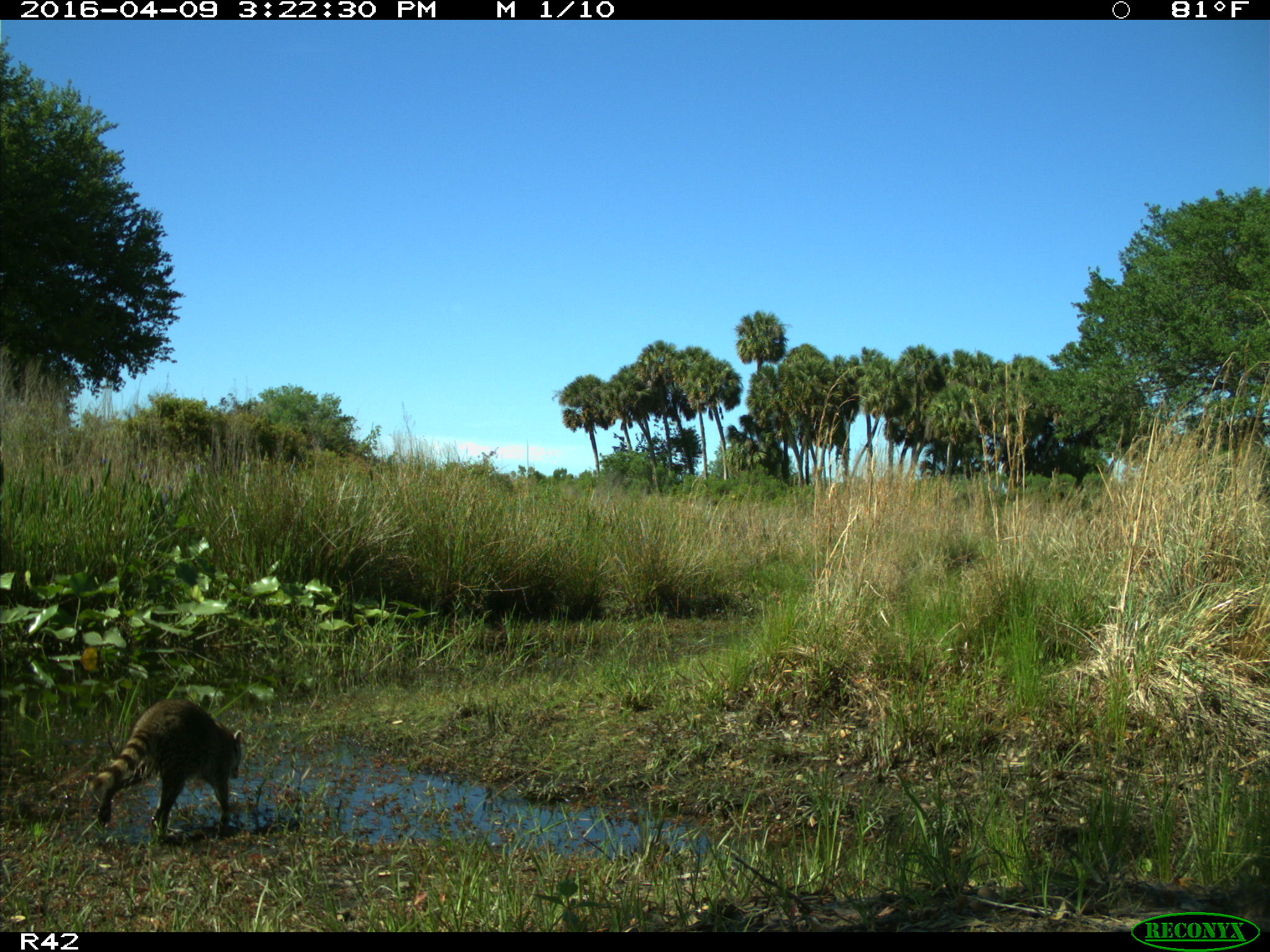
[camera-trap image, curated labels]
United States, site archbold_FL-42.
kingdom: Animalia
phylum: Chordata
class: Mammalia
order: Carnivora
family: Procyonidae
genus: Procyon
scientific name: Procyon lotor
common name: common raccoon